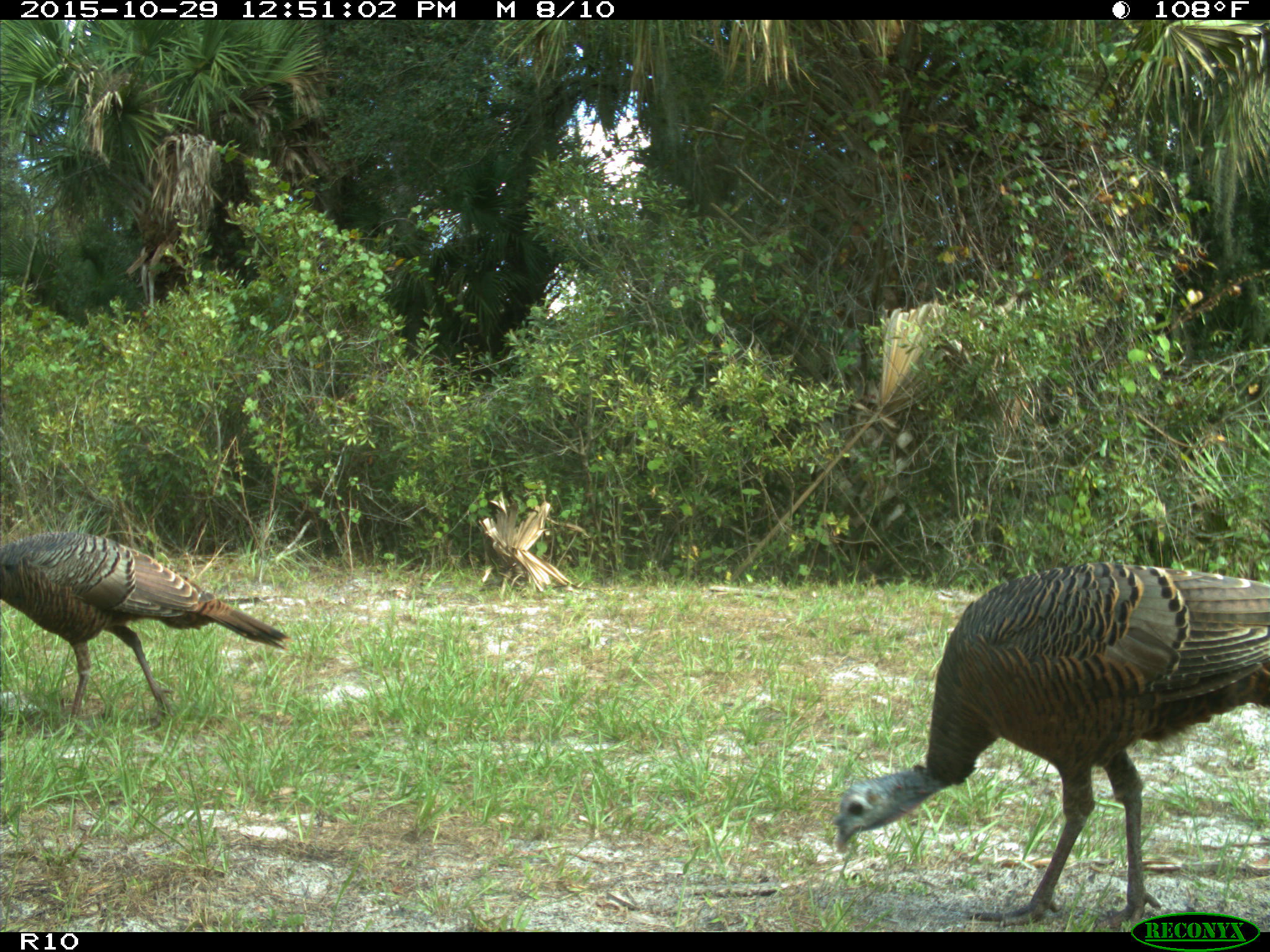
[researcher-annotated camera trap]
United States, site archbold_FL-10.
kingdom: Animalia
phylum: Chordata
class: Aves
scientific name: Aves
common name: birds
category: unidentified bird